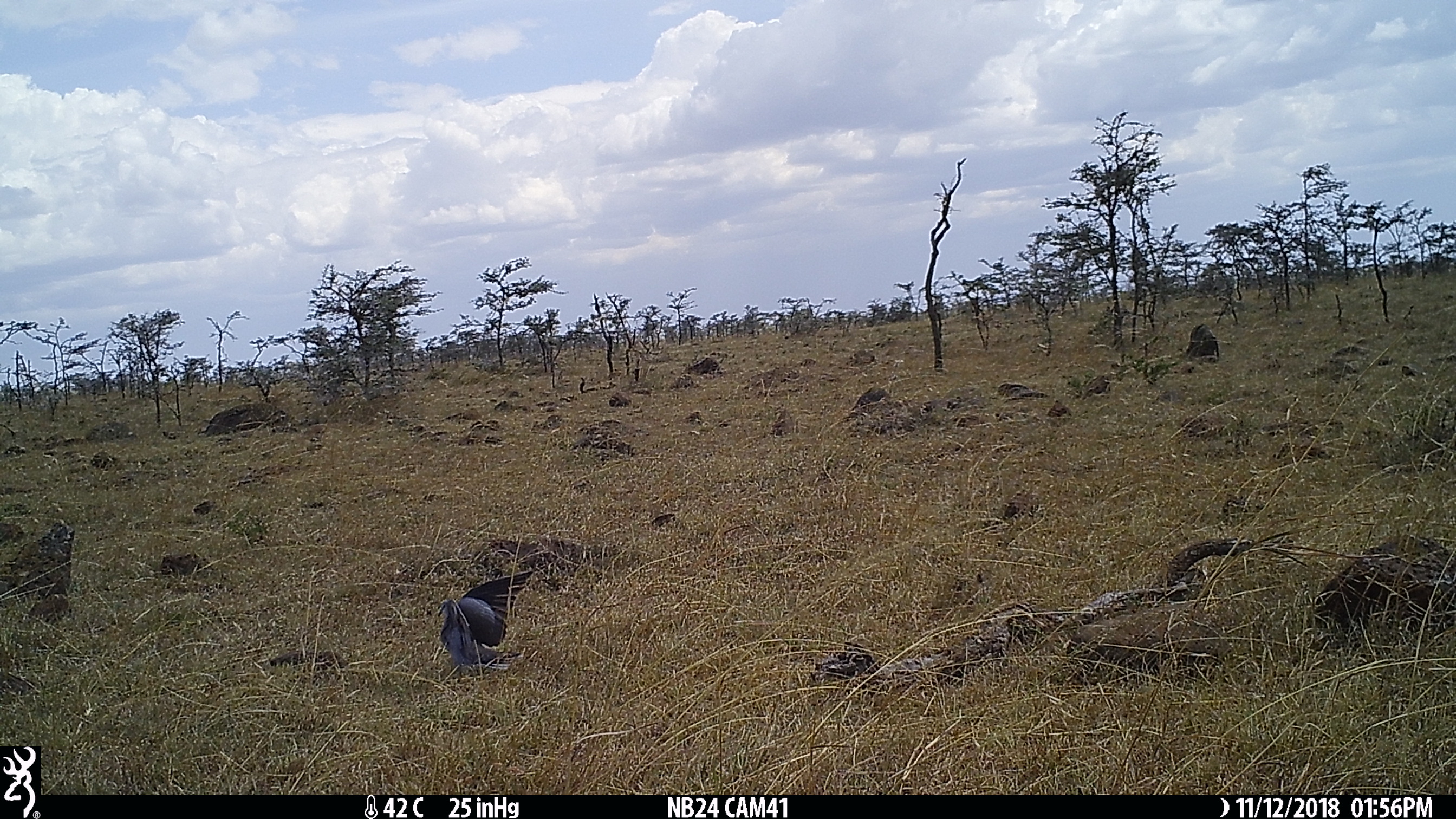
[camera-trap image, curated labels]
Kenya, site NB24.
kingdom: Animalia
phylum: Chordata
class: Aves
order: Columbiformes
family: Columbidae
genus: Streptopelia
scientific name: Streptopelia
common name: collared dove